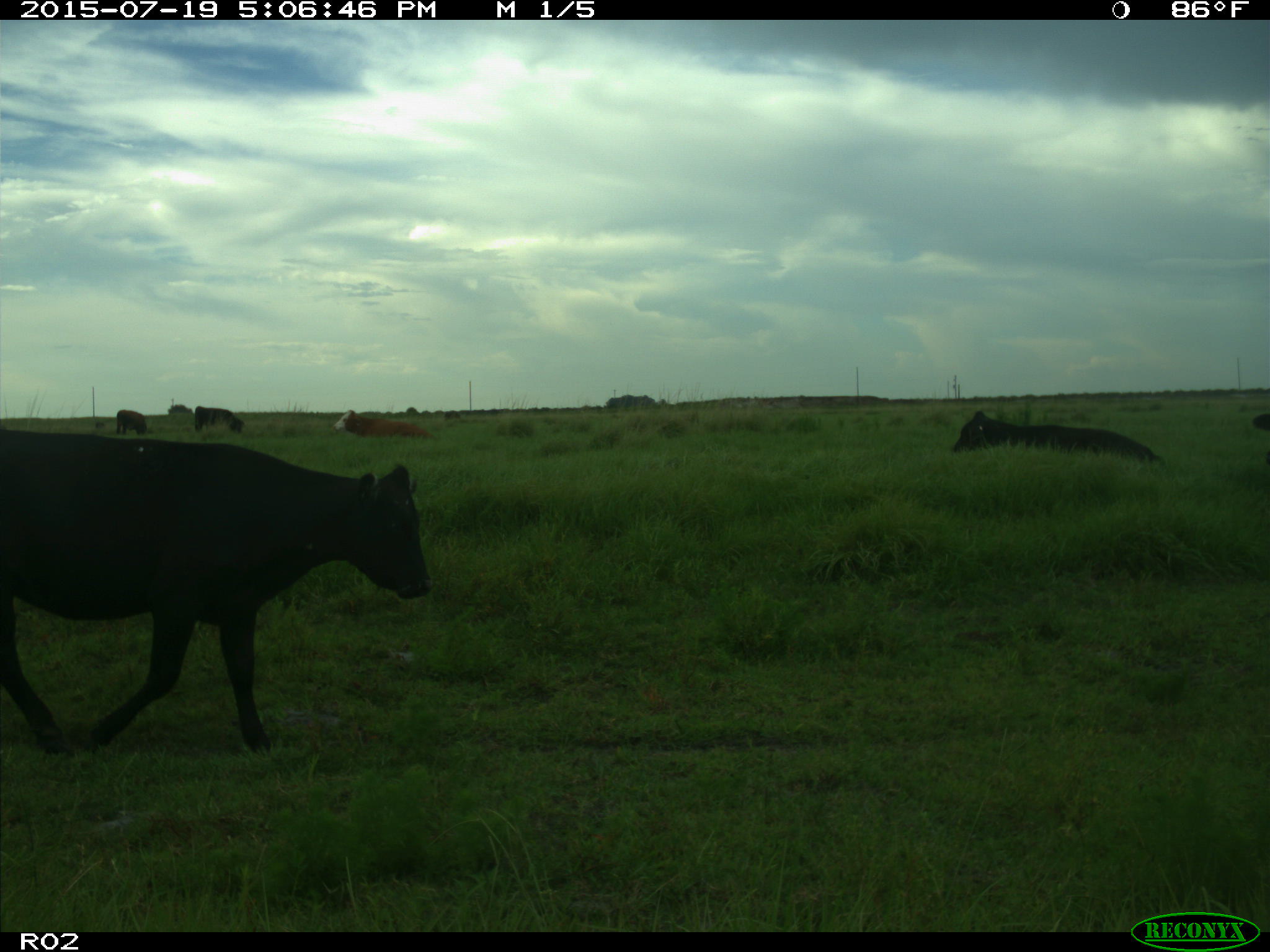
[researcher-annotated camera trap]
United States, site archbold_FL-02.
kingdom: Animalia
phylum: Chordata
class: Mammalia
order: Artiodactyla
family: Bovidae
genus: Bos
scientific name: Bos taurus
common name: domestic cow